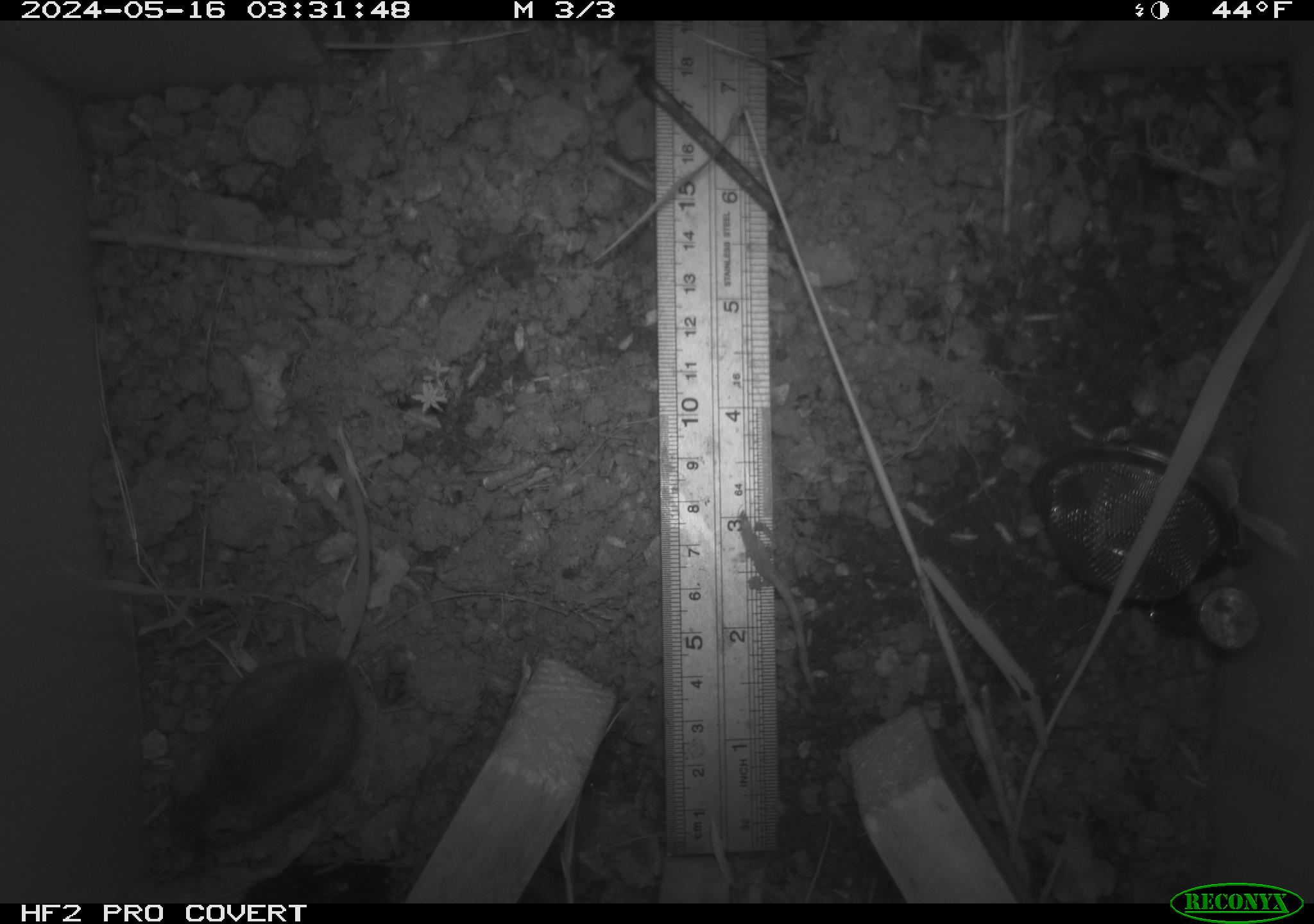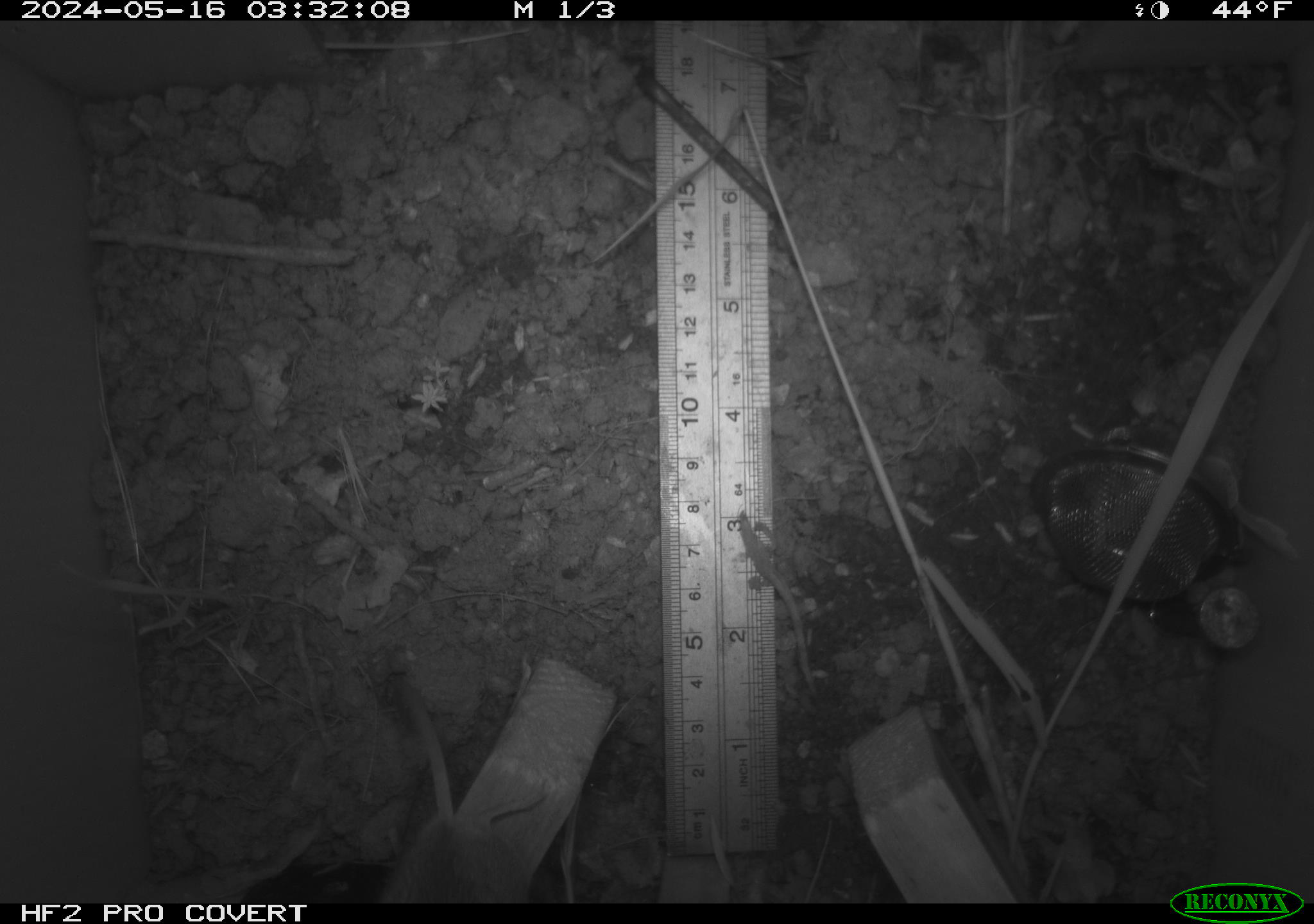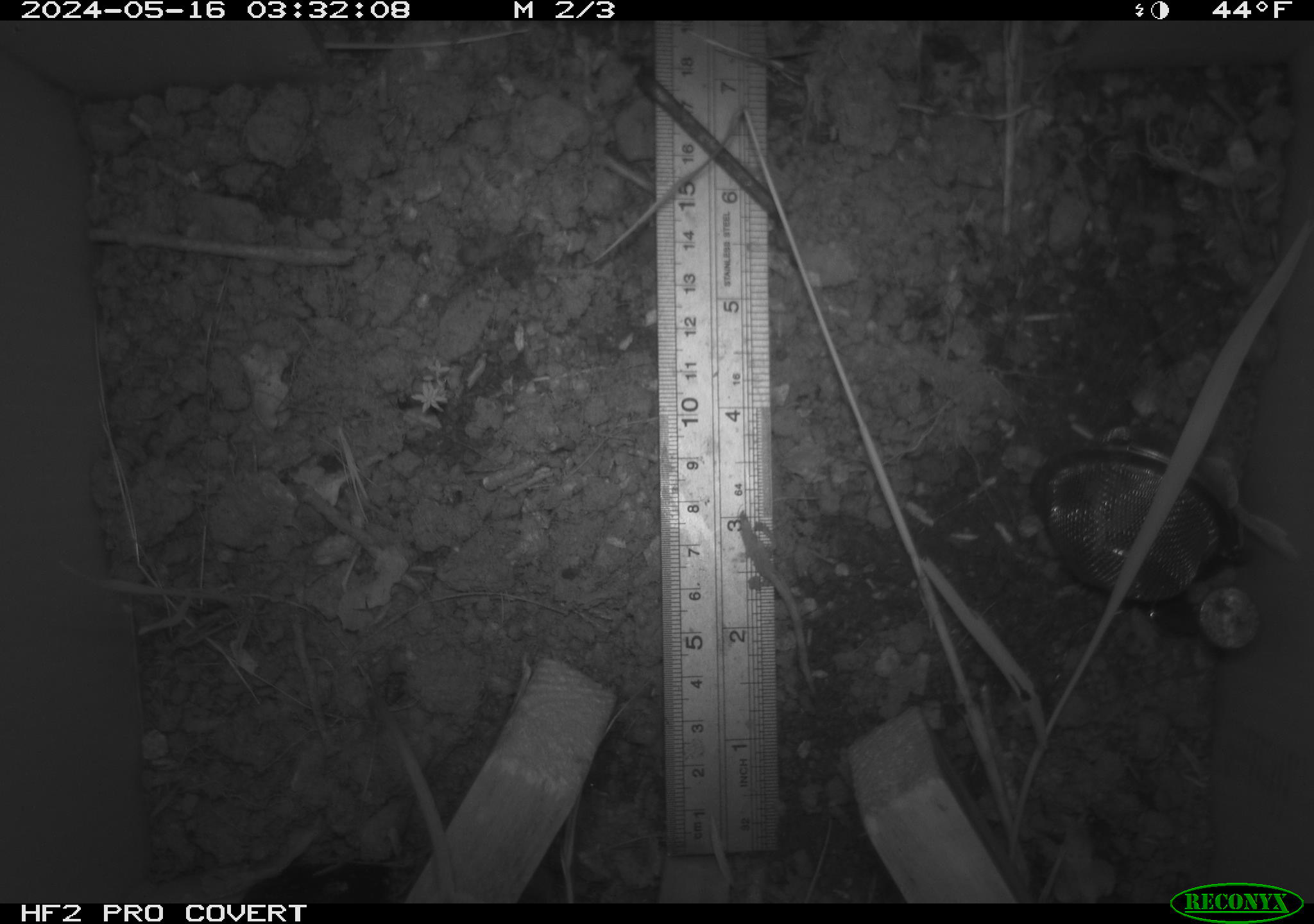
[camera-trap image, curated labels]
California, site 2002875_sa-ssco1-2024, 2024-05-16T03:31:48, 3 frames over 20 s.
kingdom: Animalia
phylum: Chordata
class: Mammalia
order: Rodentia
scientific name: Rodentia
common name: mouse species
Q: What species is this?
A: Mouse species (Rodentia).